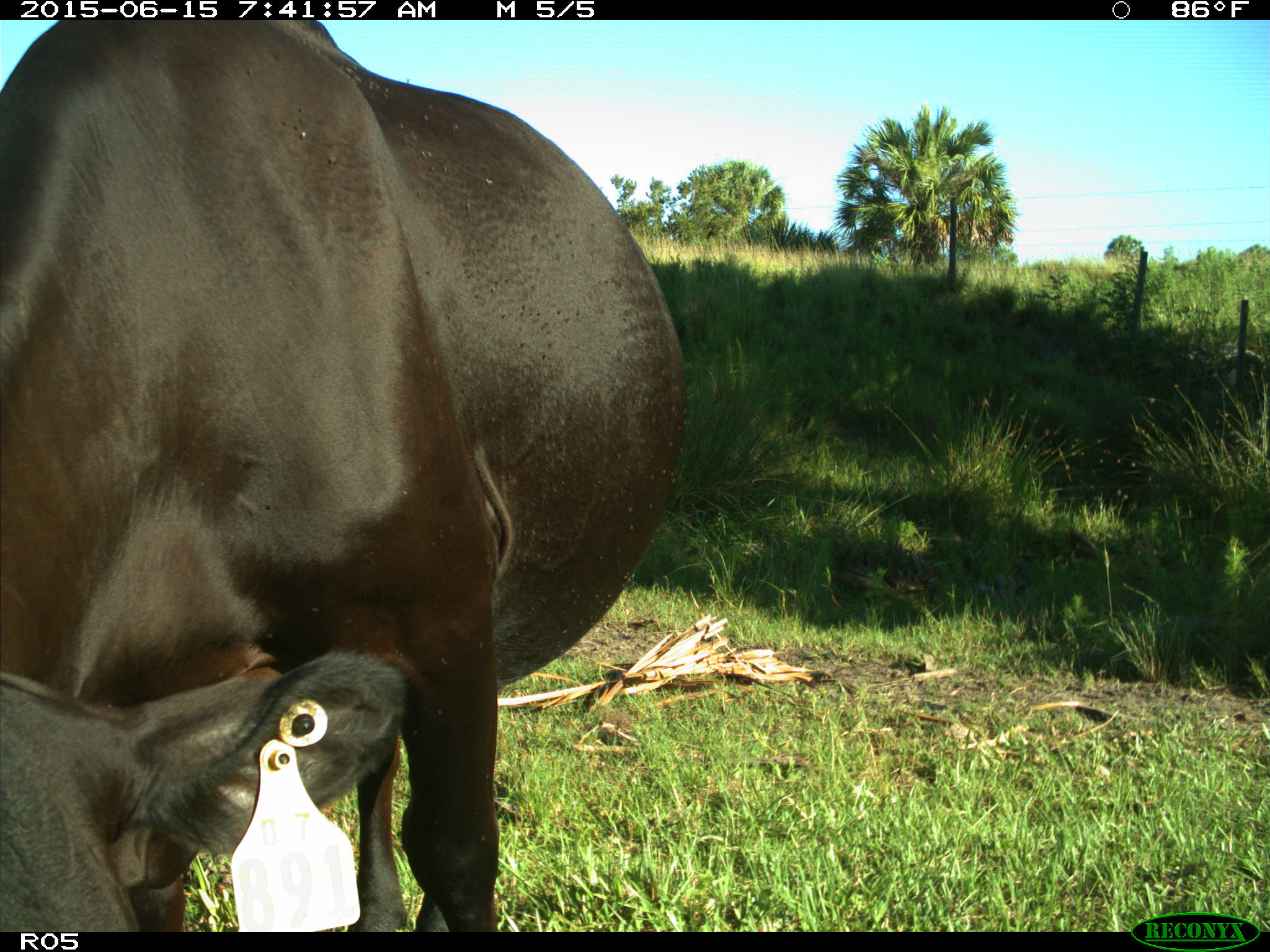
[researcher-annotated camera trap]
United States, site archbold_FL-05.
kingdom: Animalia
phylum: Chordata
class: Mammalia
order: Artiodactyla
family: Bovidae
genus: Bos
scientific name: Bos taurus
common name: domestic cow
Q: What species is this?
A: Bos taurus (domestic cow).